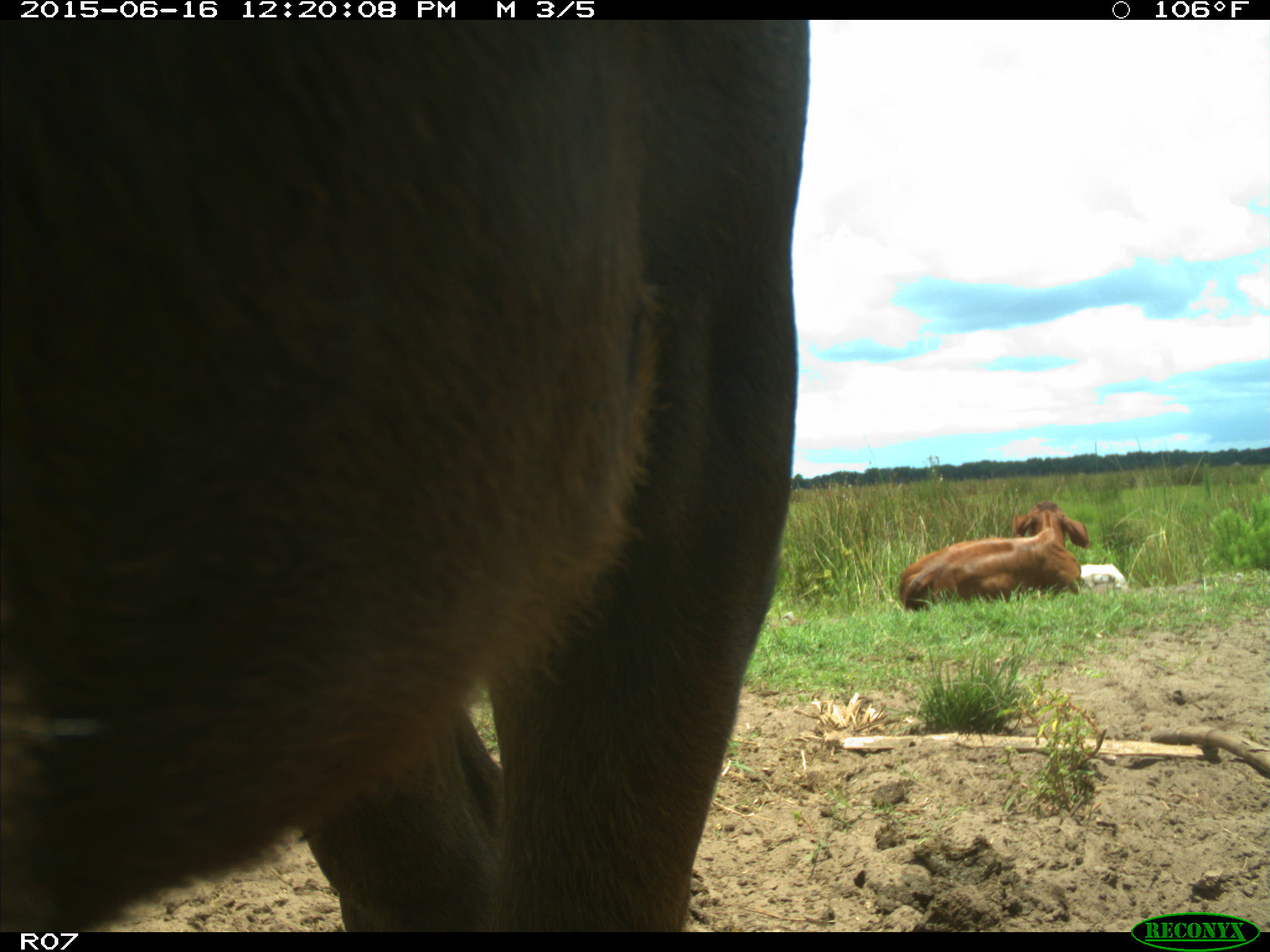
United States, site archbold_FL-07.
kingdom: Animalia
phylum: Chordata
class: Mammalia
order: Artiodactyla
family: Bovidae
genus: Bos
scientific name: Bos taurus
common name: domestic cow